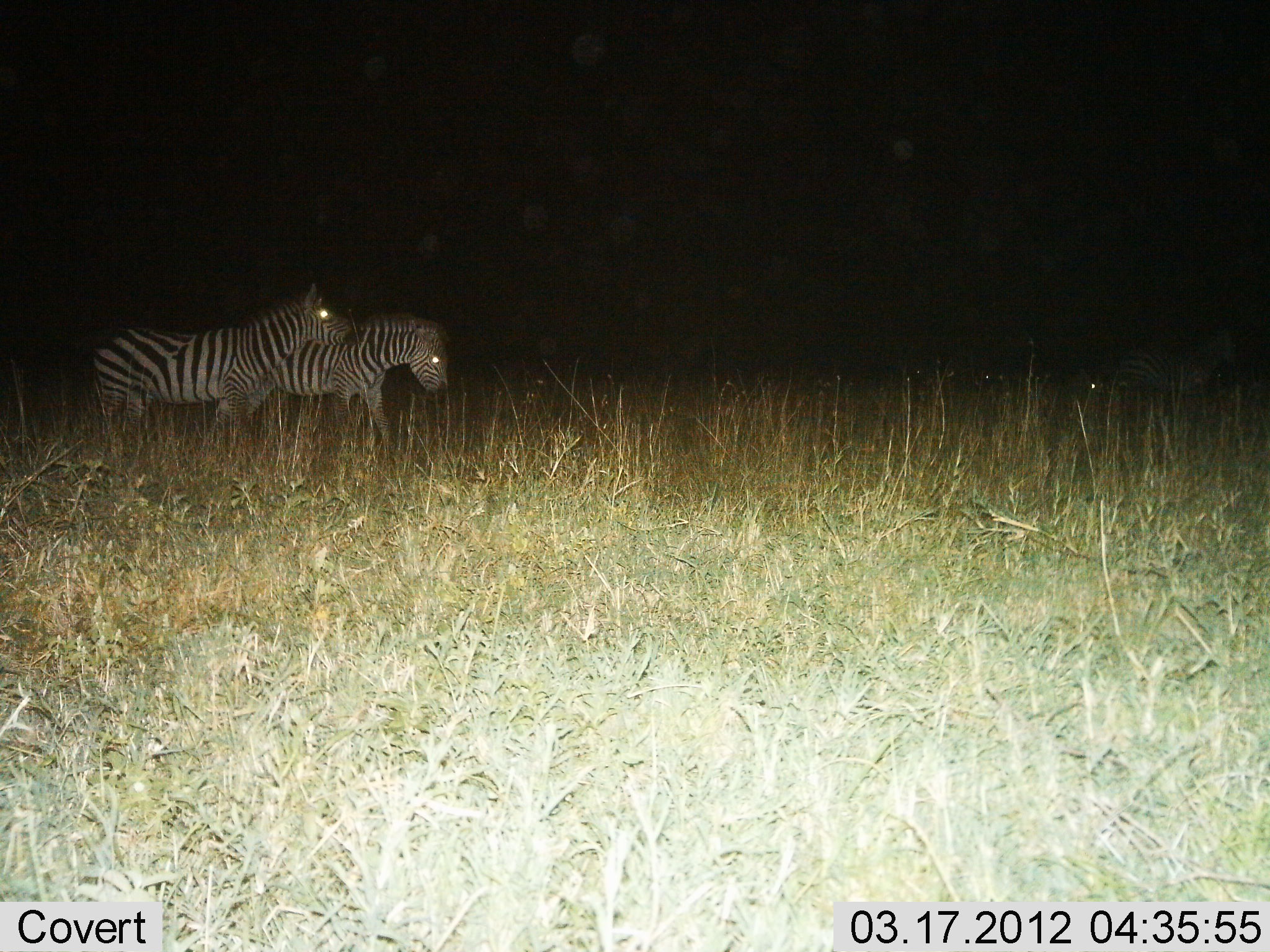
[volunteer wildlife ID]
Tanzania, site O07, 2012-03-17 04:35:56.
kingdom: Animalia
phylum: Chordata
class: Mammalia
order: Perissodactyla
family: Equidae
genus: Equus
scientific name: Equus quagga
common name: plains zebra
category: zebra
Zebra (plains zebra) (Equus quagga), count 2. Behavior (volunteer vote fractions): standing 44%, resting 0%, moving 52%, interacting 8%. Young present (vote fraction): 0%. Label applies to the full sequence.